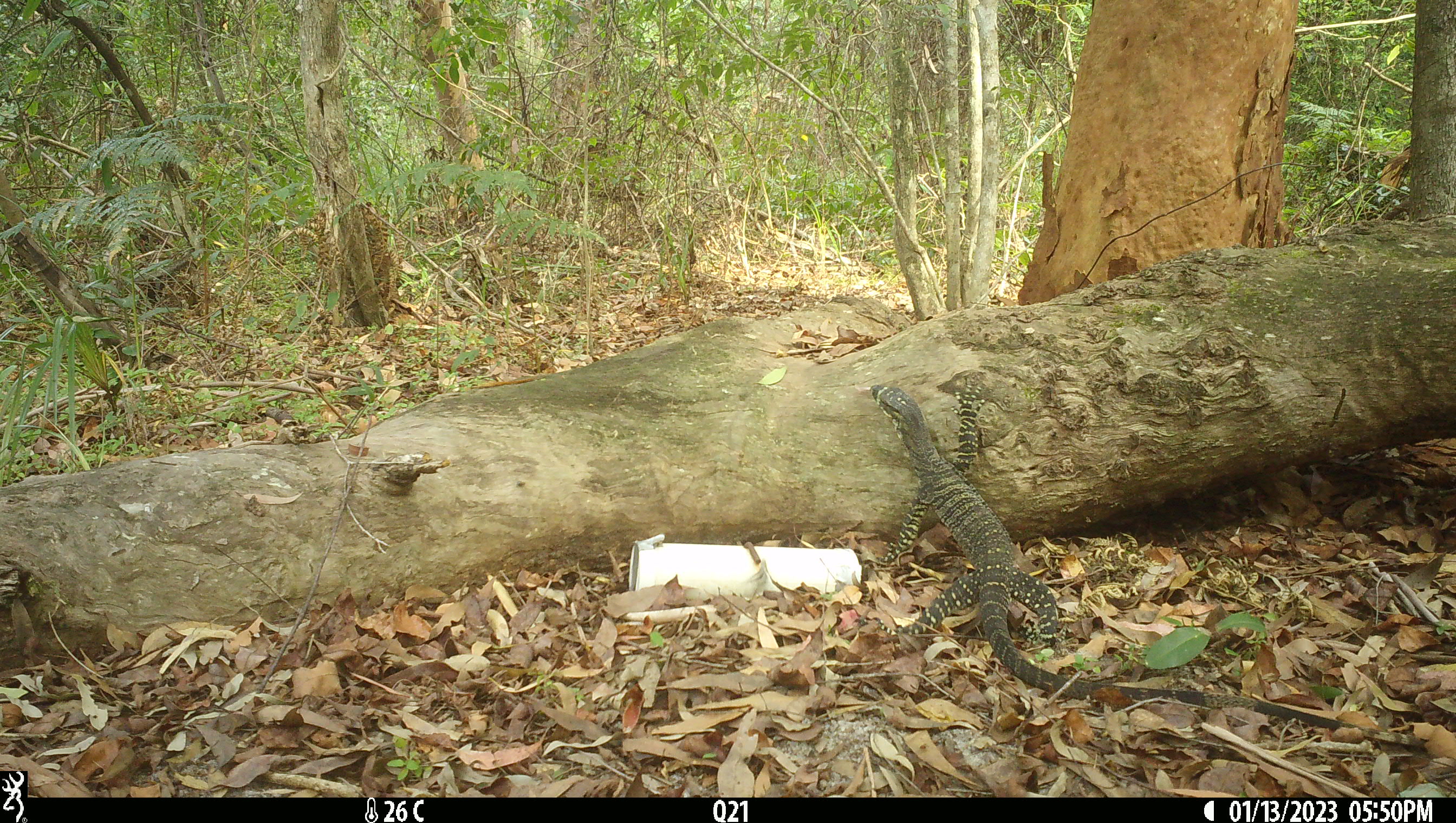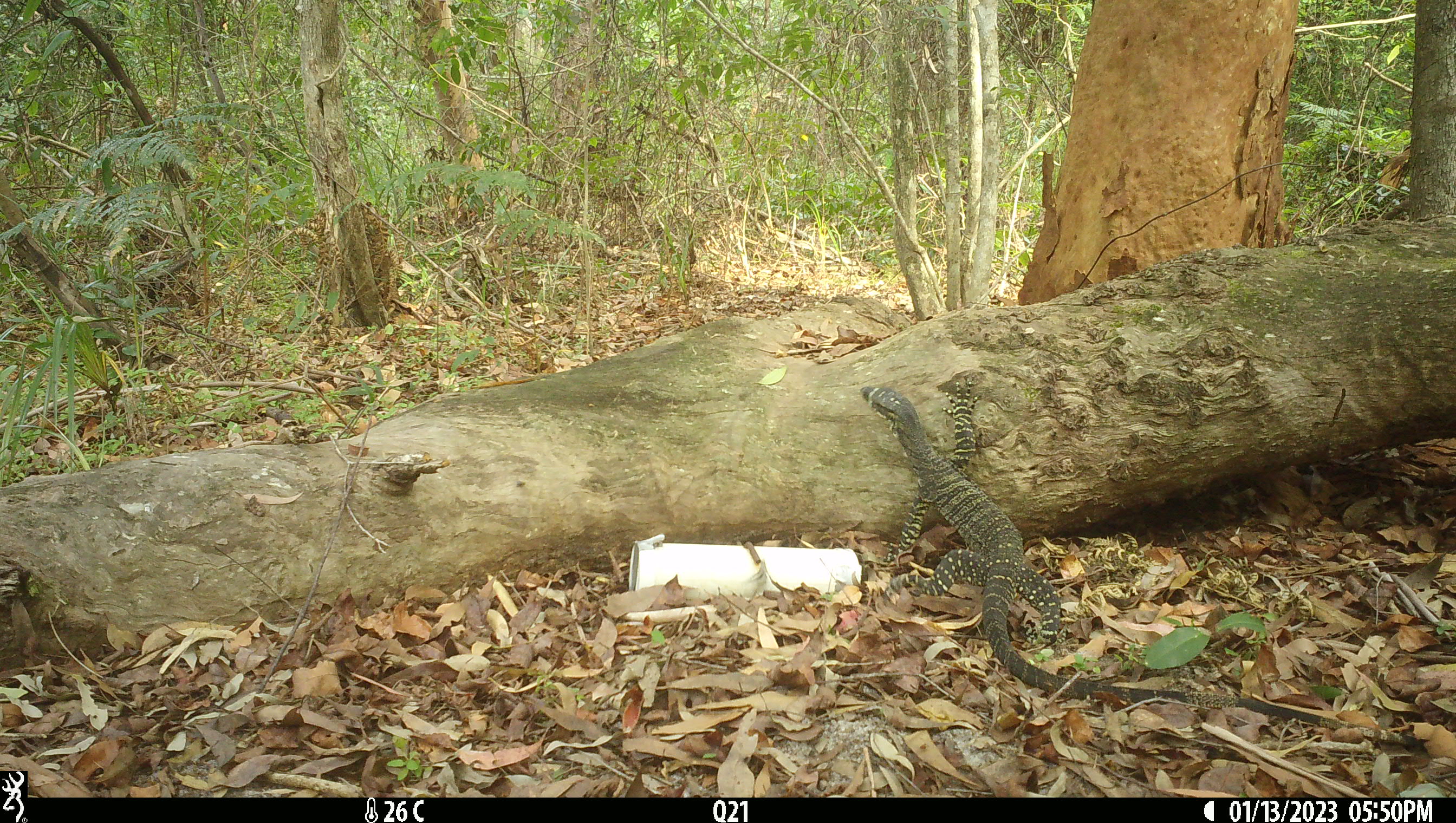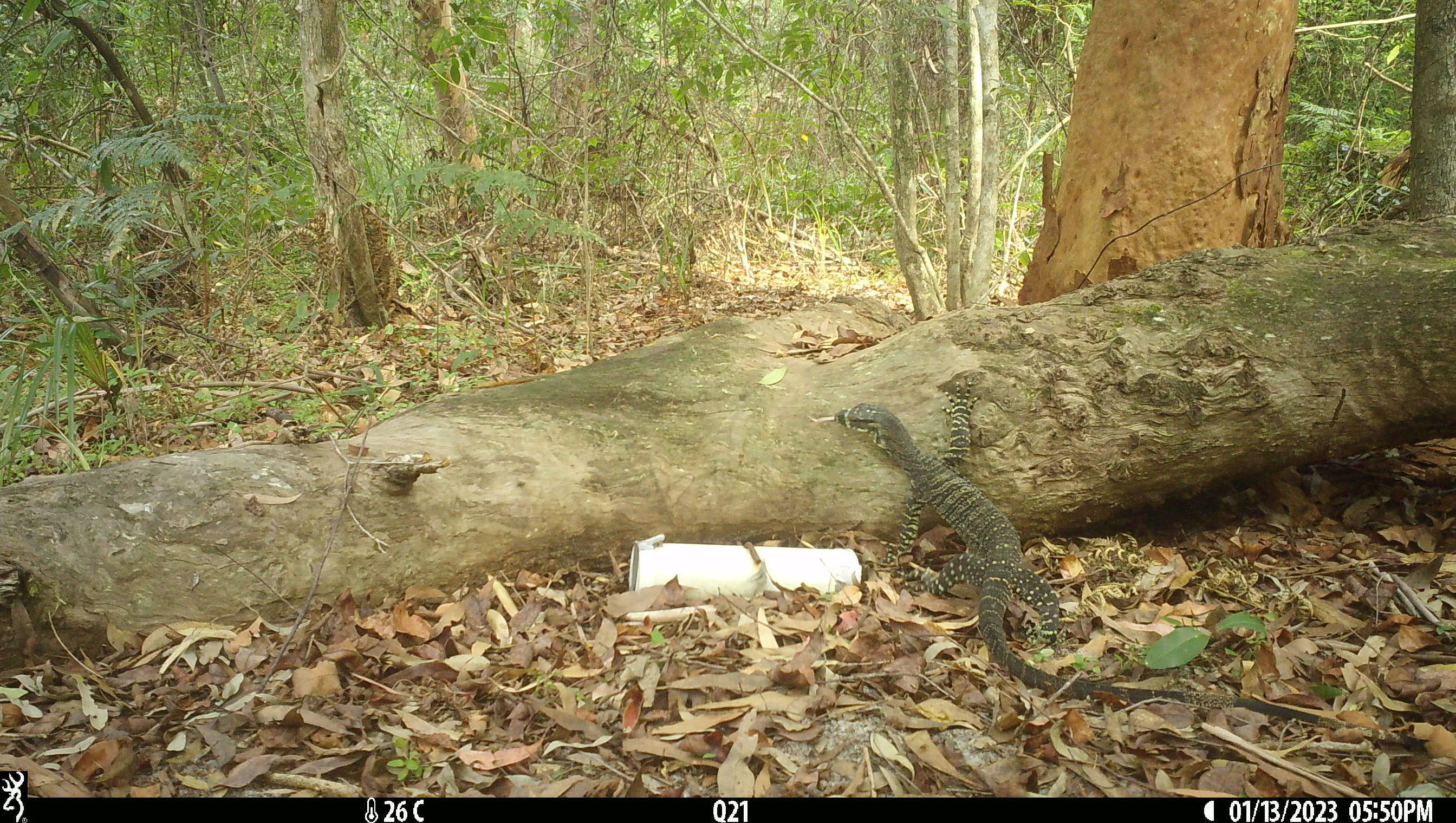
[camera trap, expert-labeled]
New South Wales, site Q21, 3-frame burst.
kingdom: Animalia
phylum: Chordata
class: Reptilia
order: Squamata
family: Varanidae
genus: Varanus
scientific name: Varanus varius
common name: lace monitor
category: goanna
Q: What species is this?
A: Goanna (lace monitor) (Varanus varius).